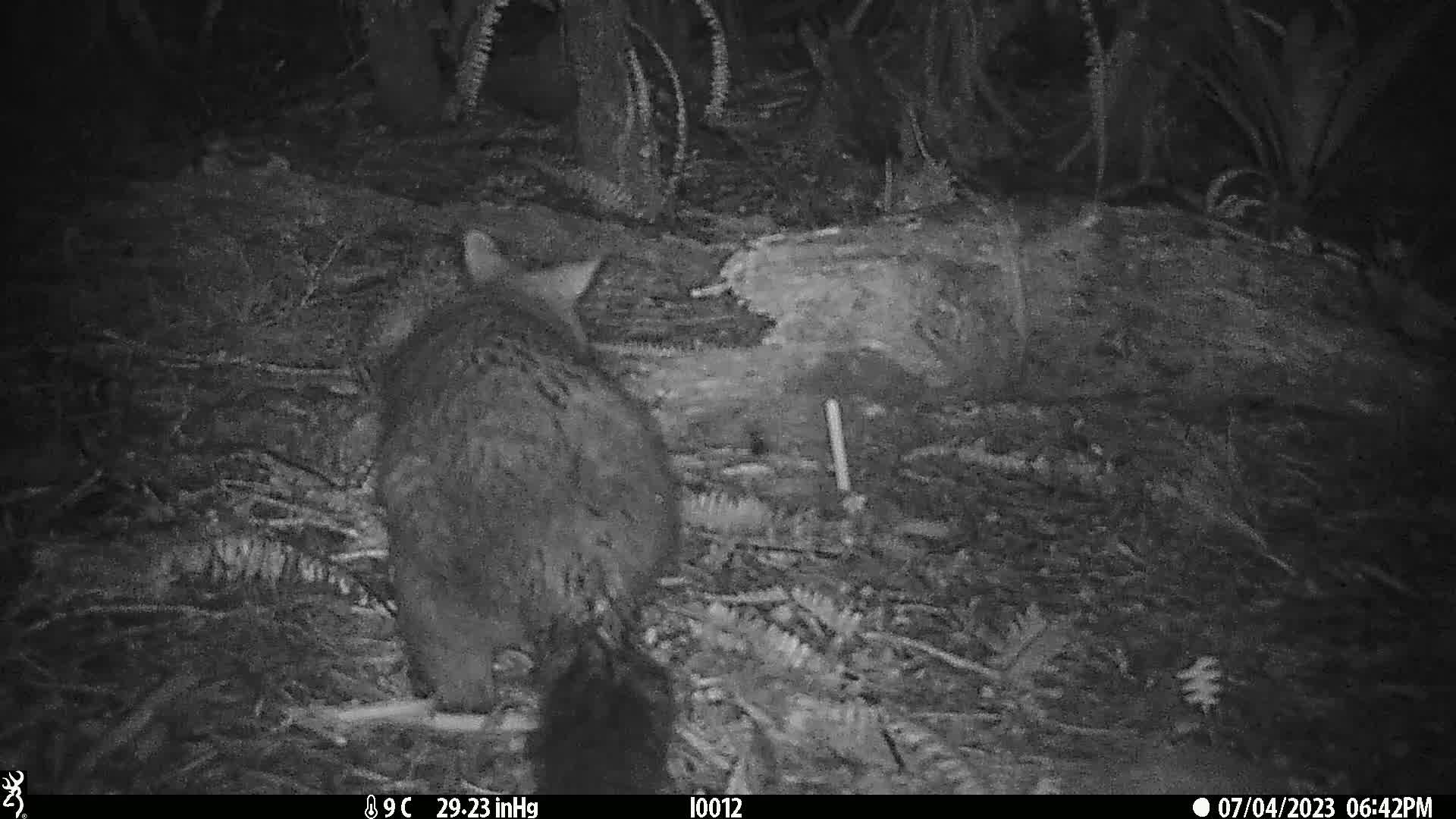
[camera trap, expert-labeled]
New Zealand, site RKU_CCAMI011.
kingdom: Animalia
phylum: Chordata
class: Mammalia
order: Diprotodontia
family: Phalangeridae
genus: Trichosurus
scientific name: Trichosurus vulpecula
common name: common brushtail possum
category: possum